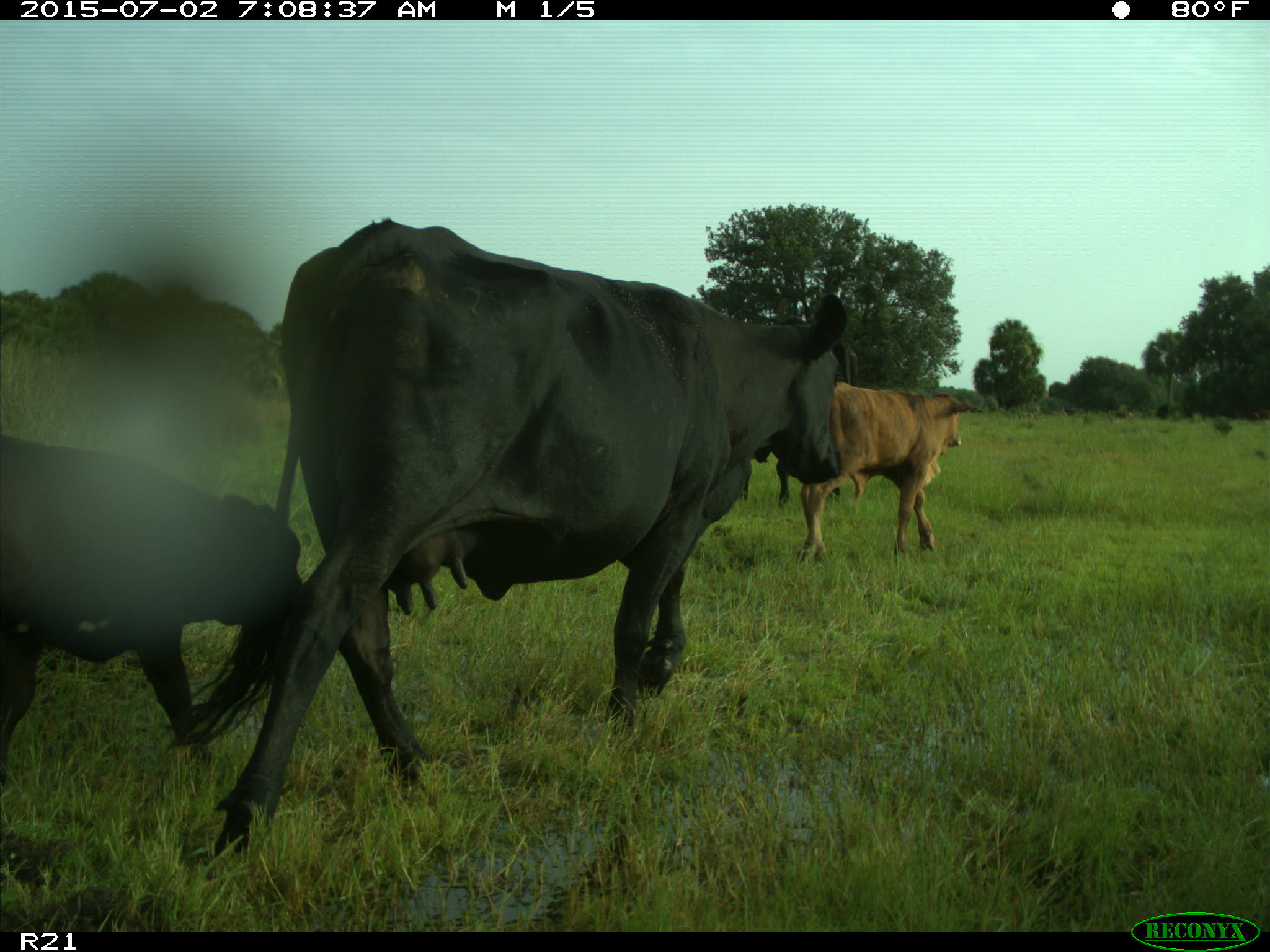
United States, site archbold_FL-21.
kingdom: Animalia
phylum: Chordata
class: Mammalia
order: Artiodactyla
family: Bovidae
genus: Bos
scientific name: Bos taurus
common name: domestic cow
Bos taurus (domestic cow).